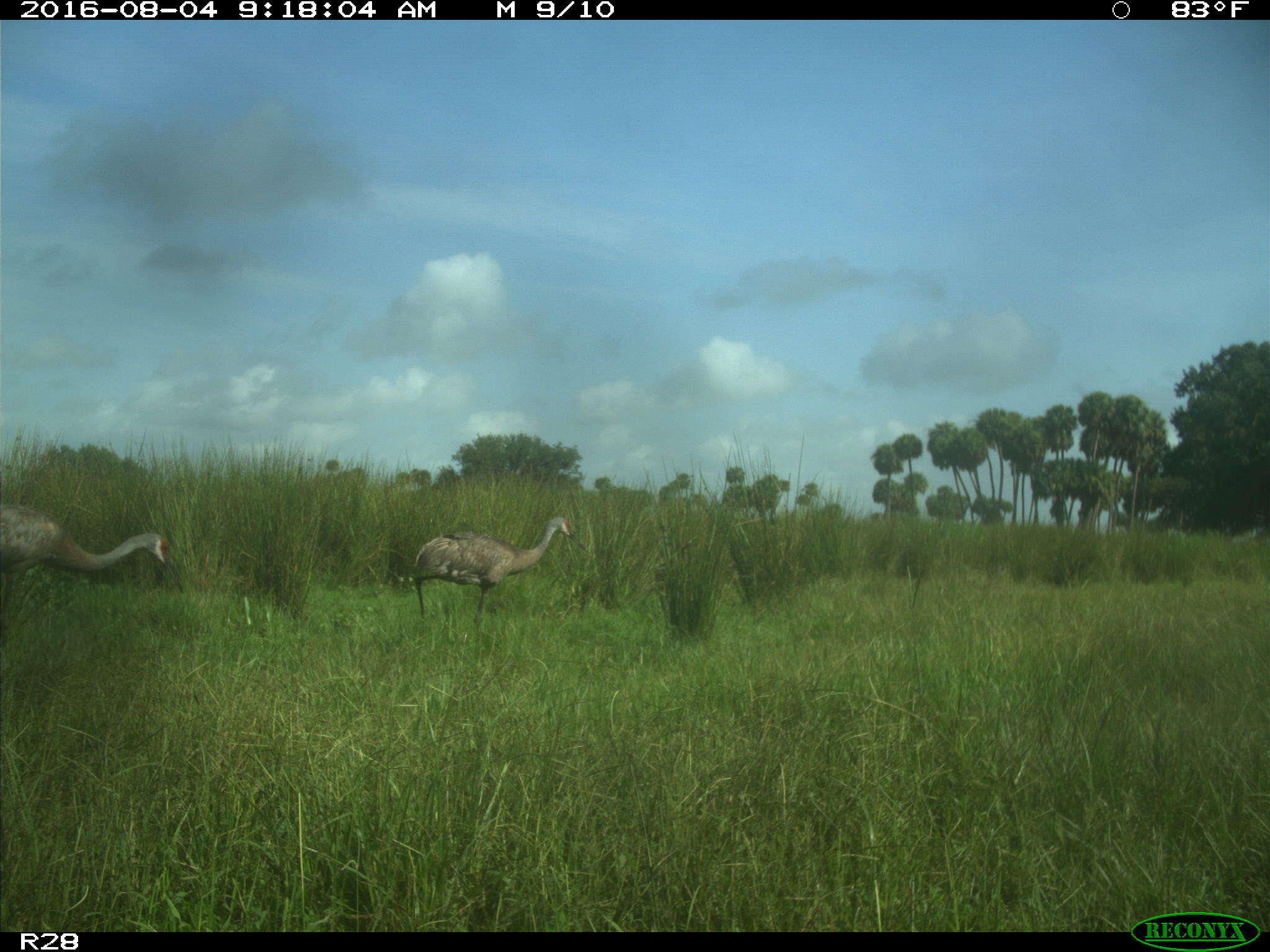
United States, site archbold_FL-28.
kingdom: Animalia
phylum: Chordata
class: Aves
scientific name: Aves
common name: birds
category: unidentified bird